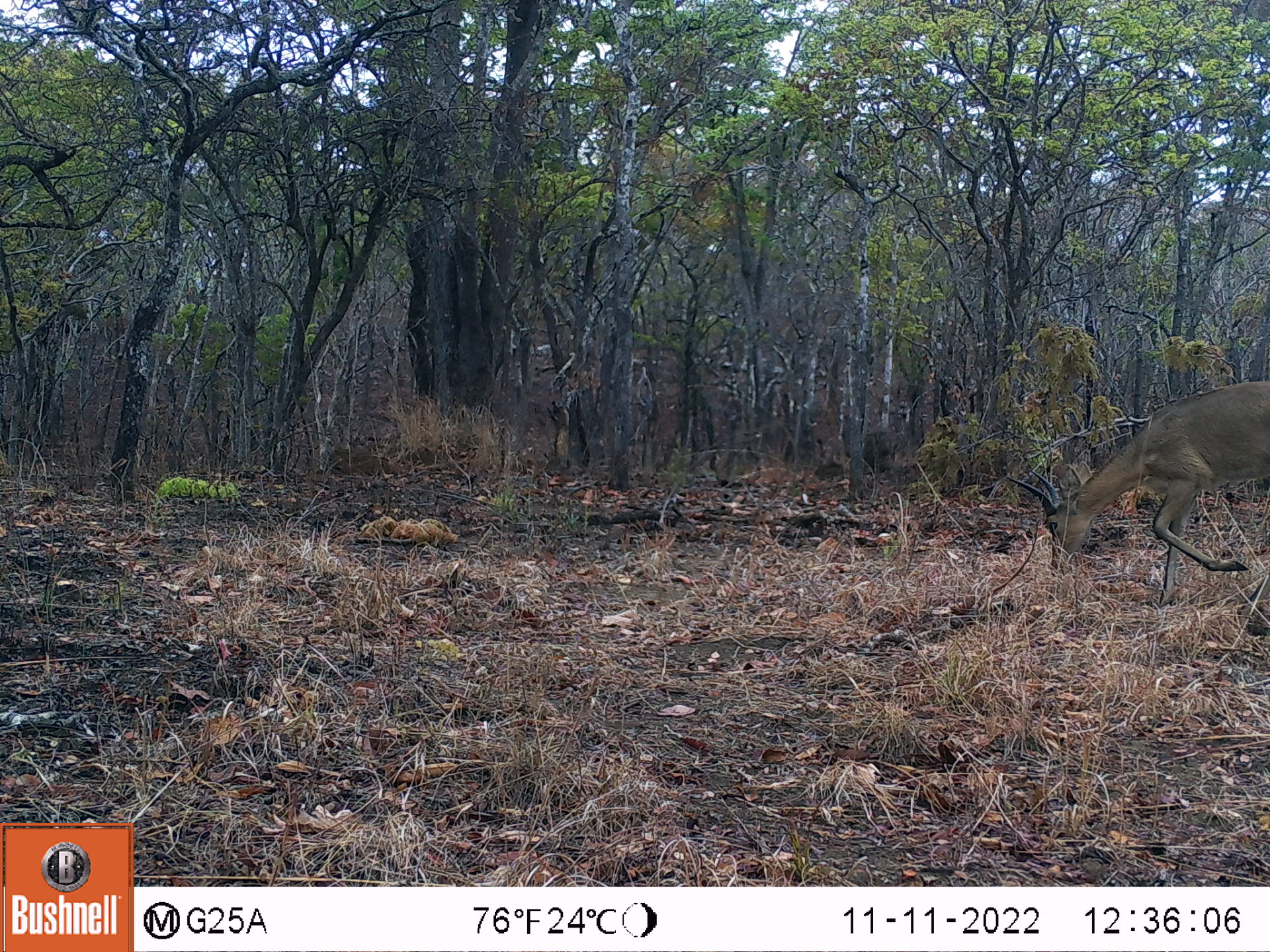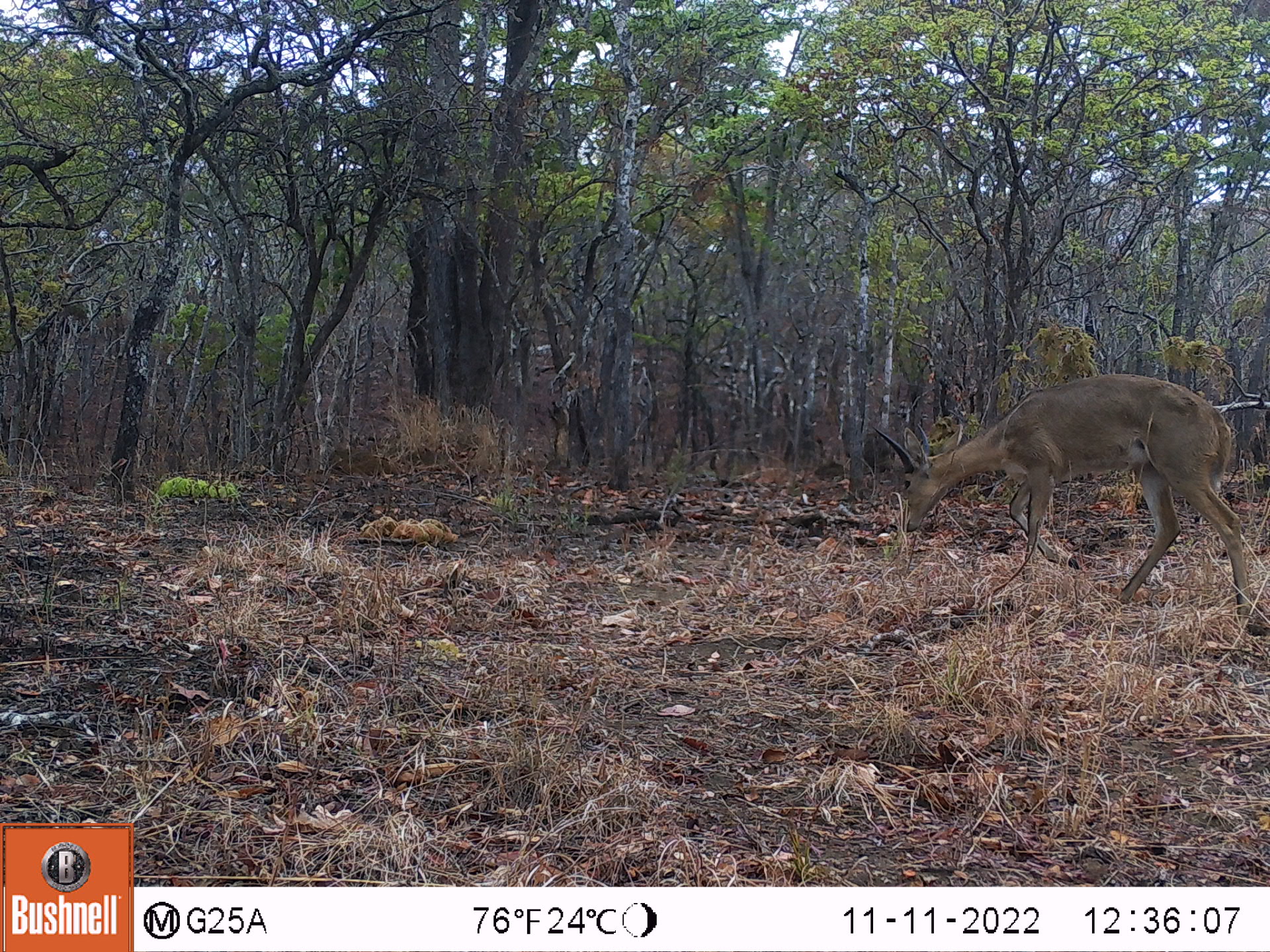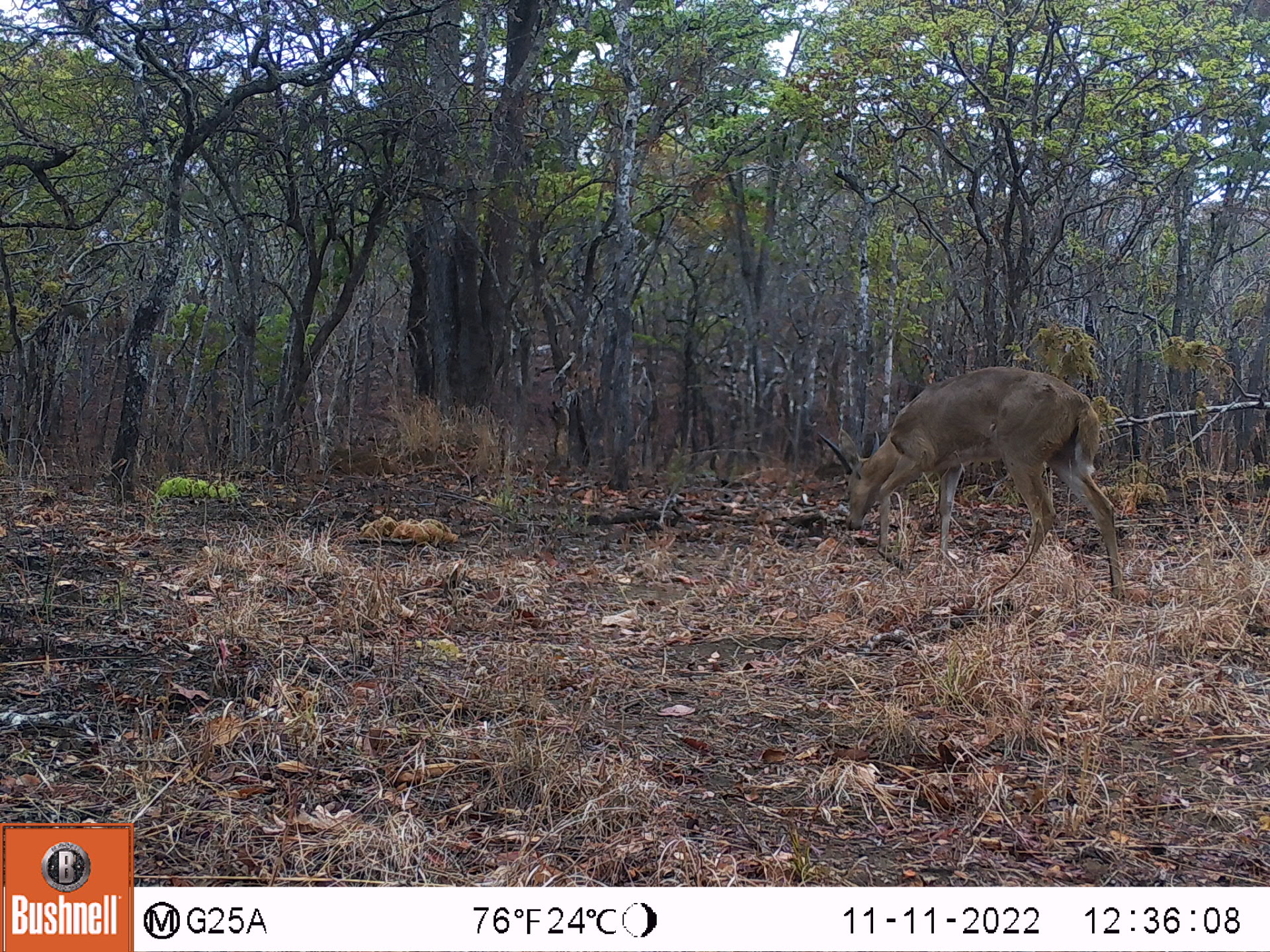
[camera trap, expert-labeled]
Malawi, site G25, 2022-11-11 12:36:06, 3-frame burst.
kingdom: Animalia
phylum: Chordata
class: Mammalia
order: Artiodactyla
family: Bovidae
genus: Redunca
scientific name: Redunca arundinum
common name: southern reedbuck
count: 1